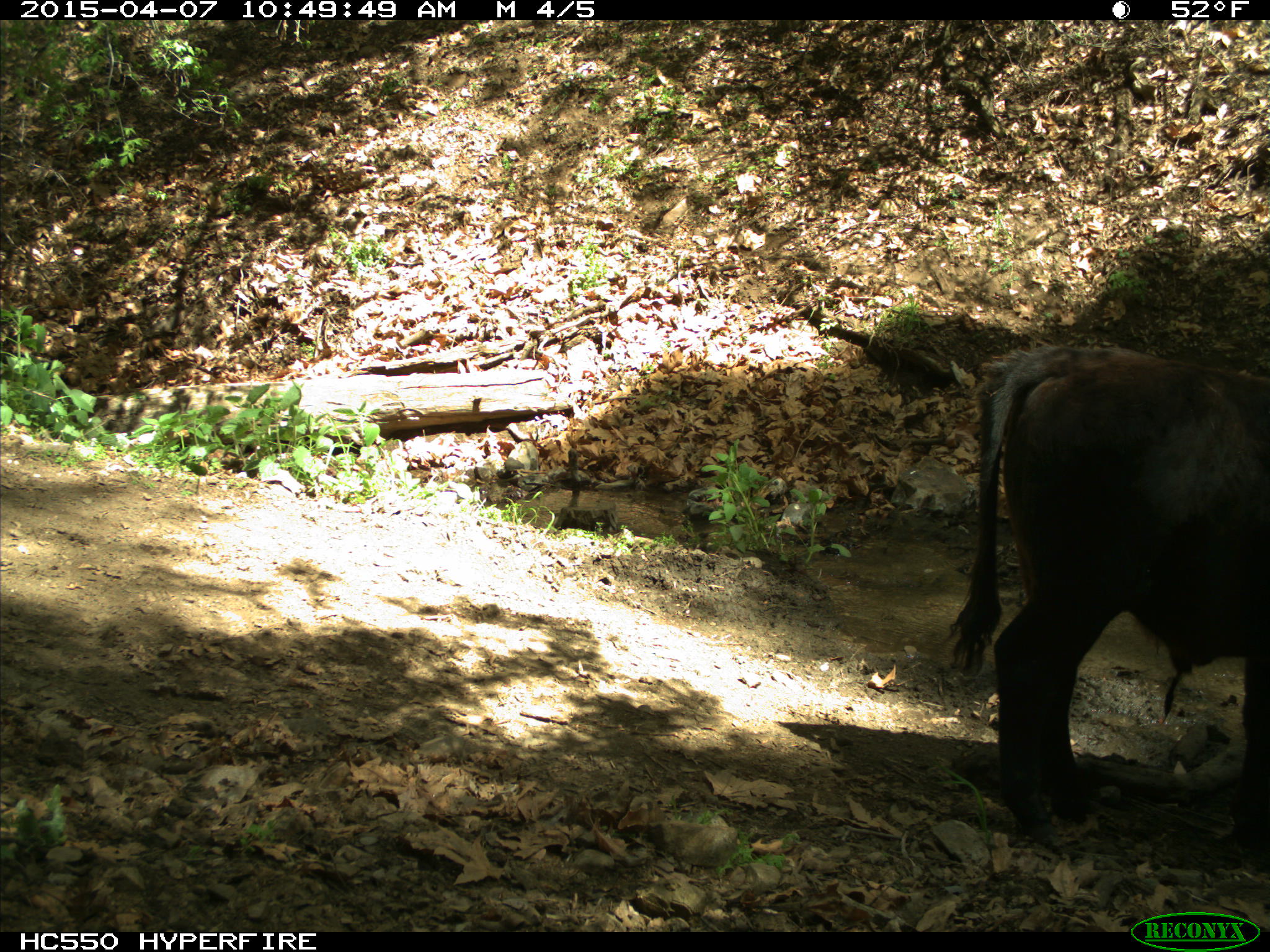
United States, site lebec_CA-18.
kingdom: Animalia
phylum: Chordata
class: Mammalia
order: Artiodactyla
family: Bovidae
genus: Bos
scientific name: Bos taurus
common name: domestic cow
Bos taurus (domestic cow).